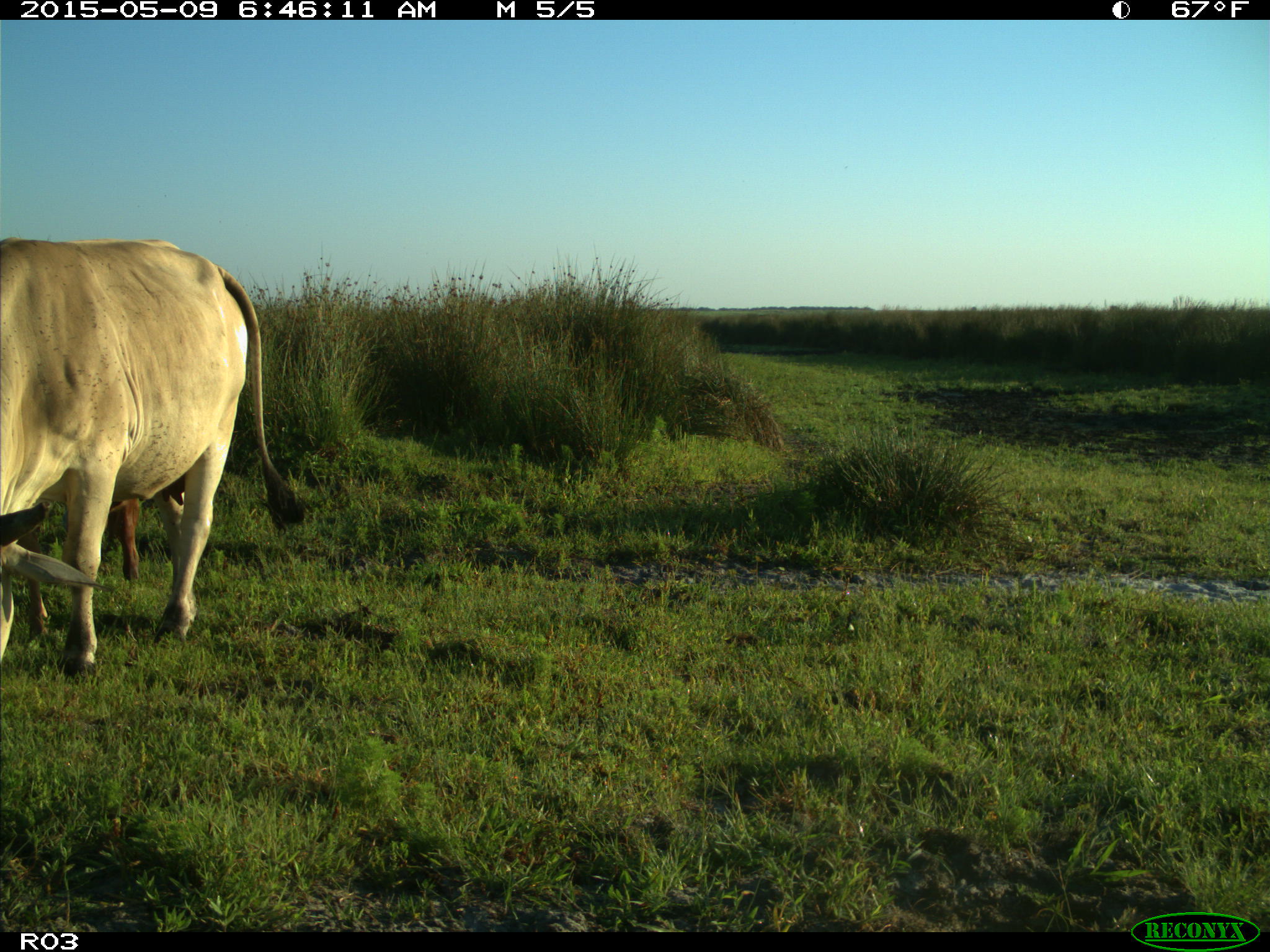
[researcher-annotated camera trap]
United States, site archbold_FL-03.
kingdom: Animalia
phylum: Chordata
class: Mammalia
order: Artiodactyla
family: Bovidae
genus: Bos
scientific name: Bos taurus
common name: domestic cow